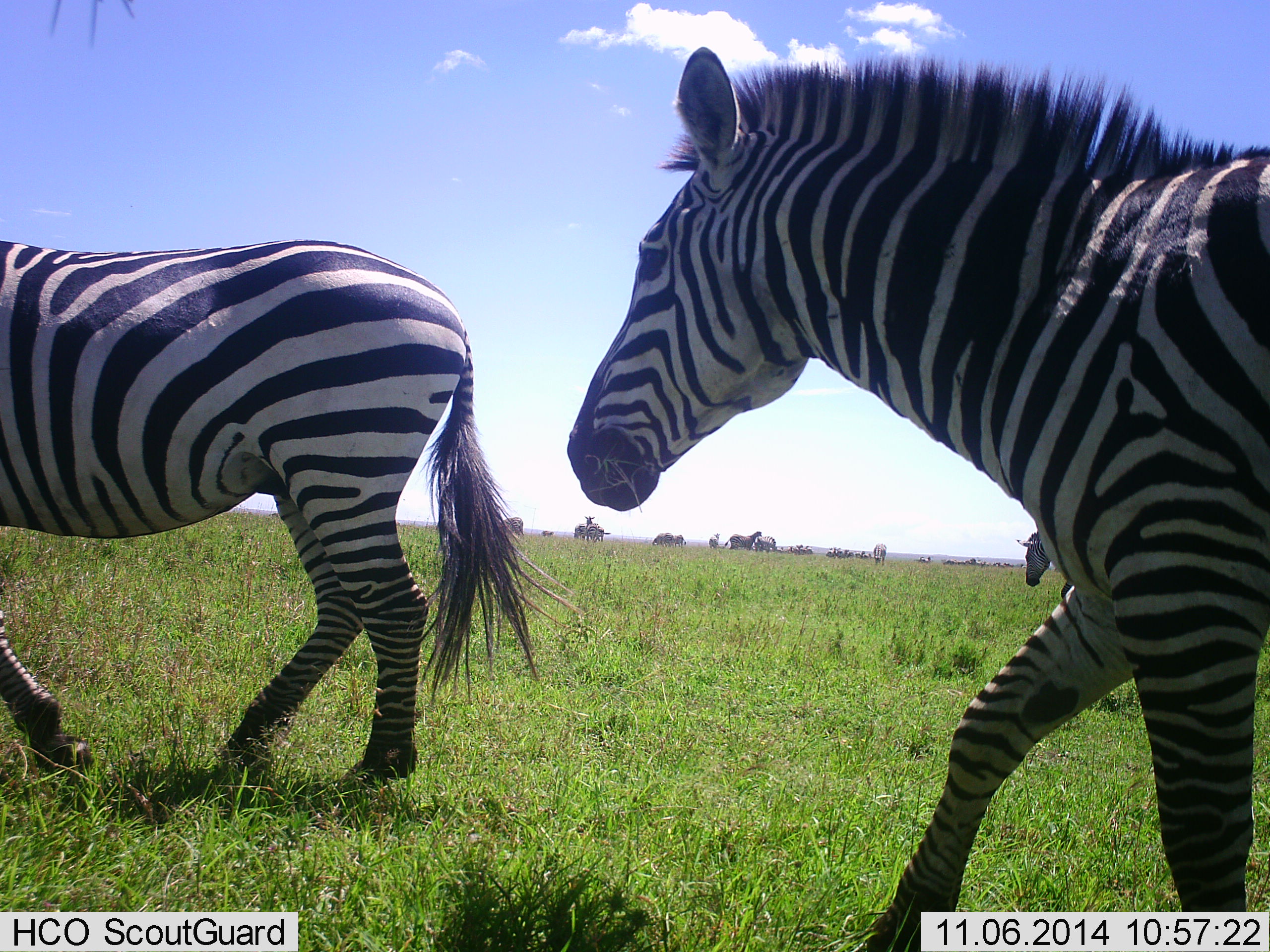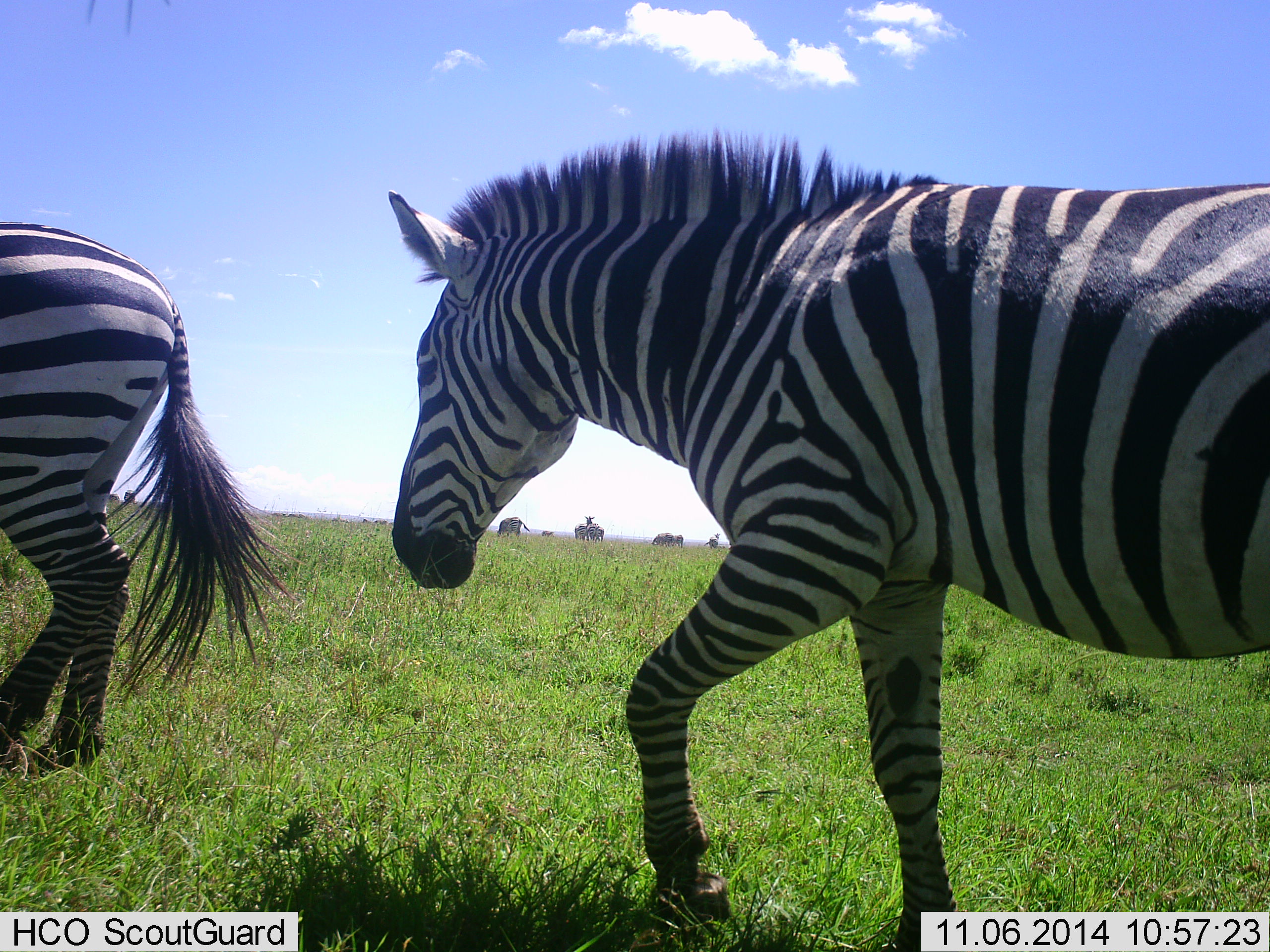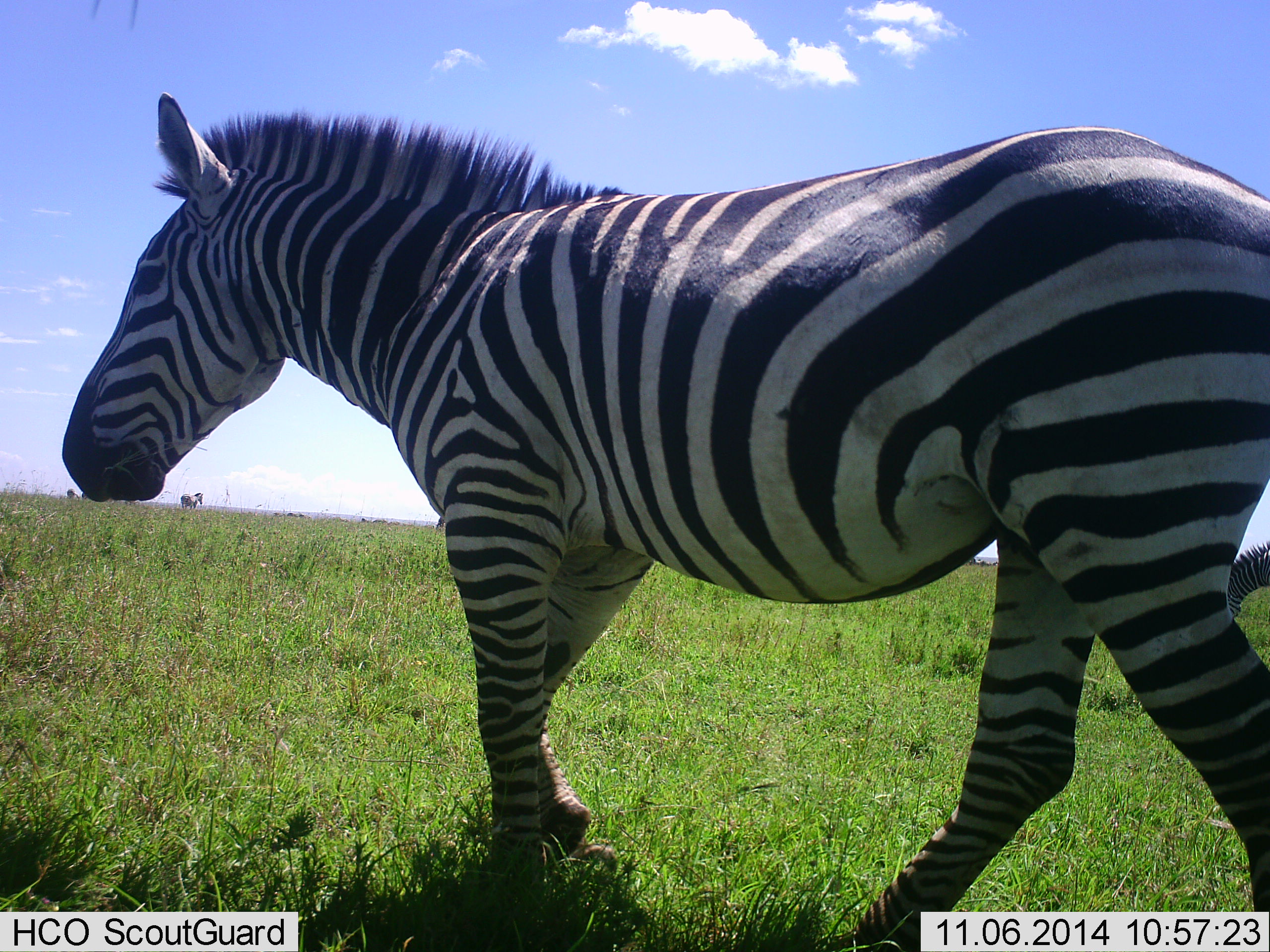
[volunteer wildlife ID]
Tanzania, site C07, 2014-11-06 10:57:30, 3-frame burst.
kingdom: Animalia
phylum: Chordata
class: Mammalia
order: Perissodactyla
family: Equidae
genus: Equus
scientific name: Equus quagga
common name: plains zebra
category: zebra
Zebra (plains zebra) (Equus quagga), count 2. Behavior (volunteer vote fractions): standing 9%, resting 0%, moving 100%, interacting 0%. Young present (vote fraction): 0%. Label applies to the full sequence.